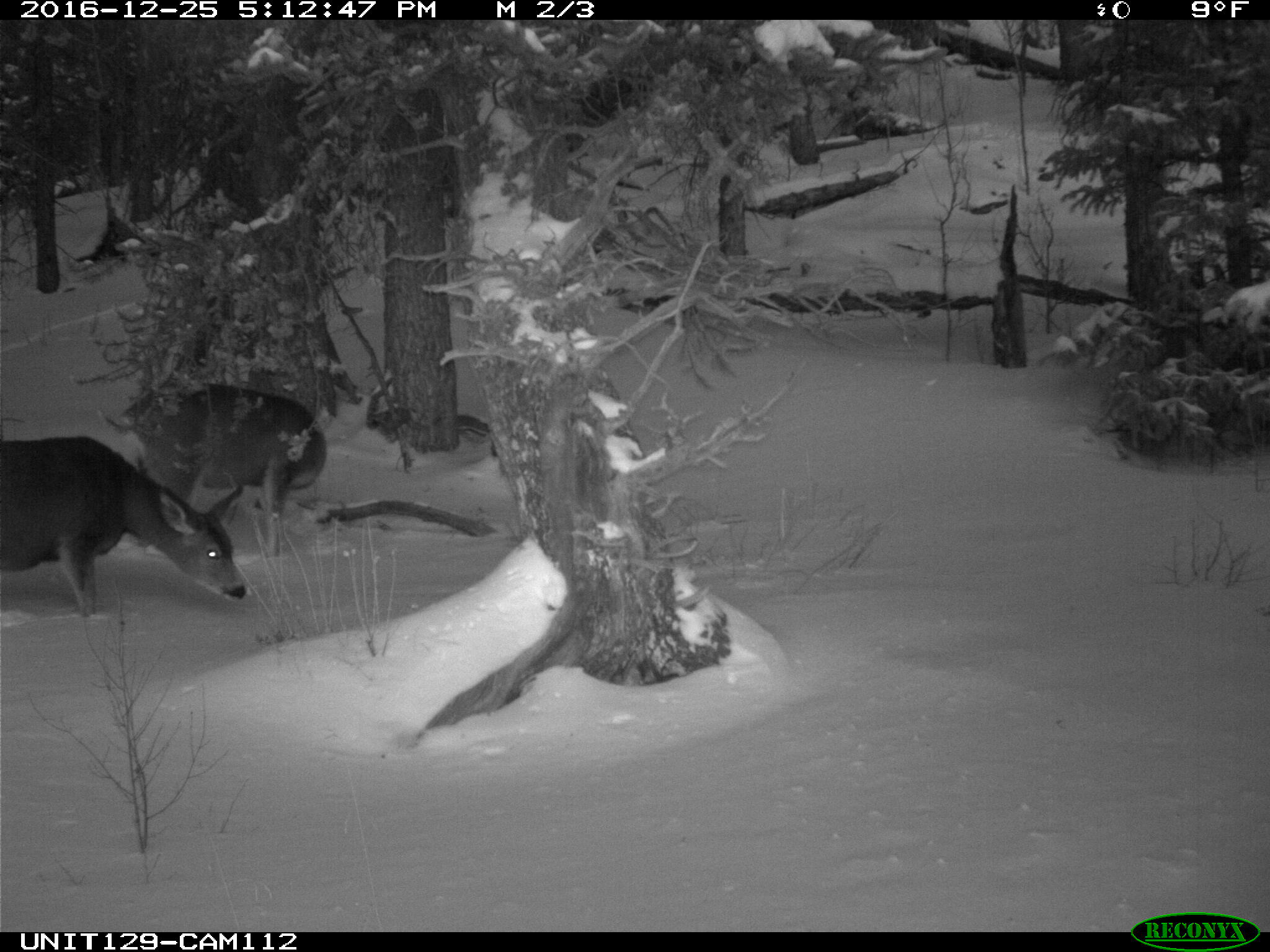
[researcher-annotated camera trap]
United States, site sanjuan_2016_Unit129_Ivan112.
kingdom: Animalia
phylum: Chordata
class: Mammalia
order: Artiodactyla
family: Cervidae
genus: Odocoileus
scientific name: Odocoileus hemionus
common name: mule deer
Odocoileus hemionus (mule deer).